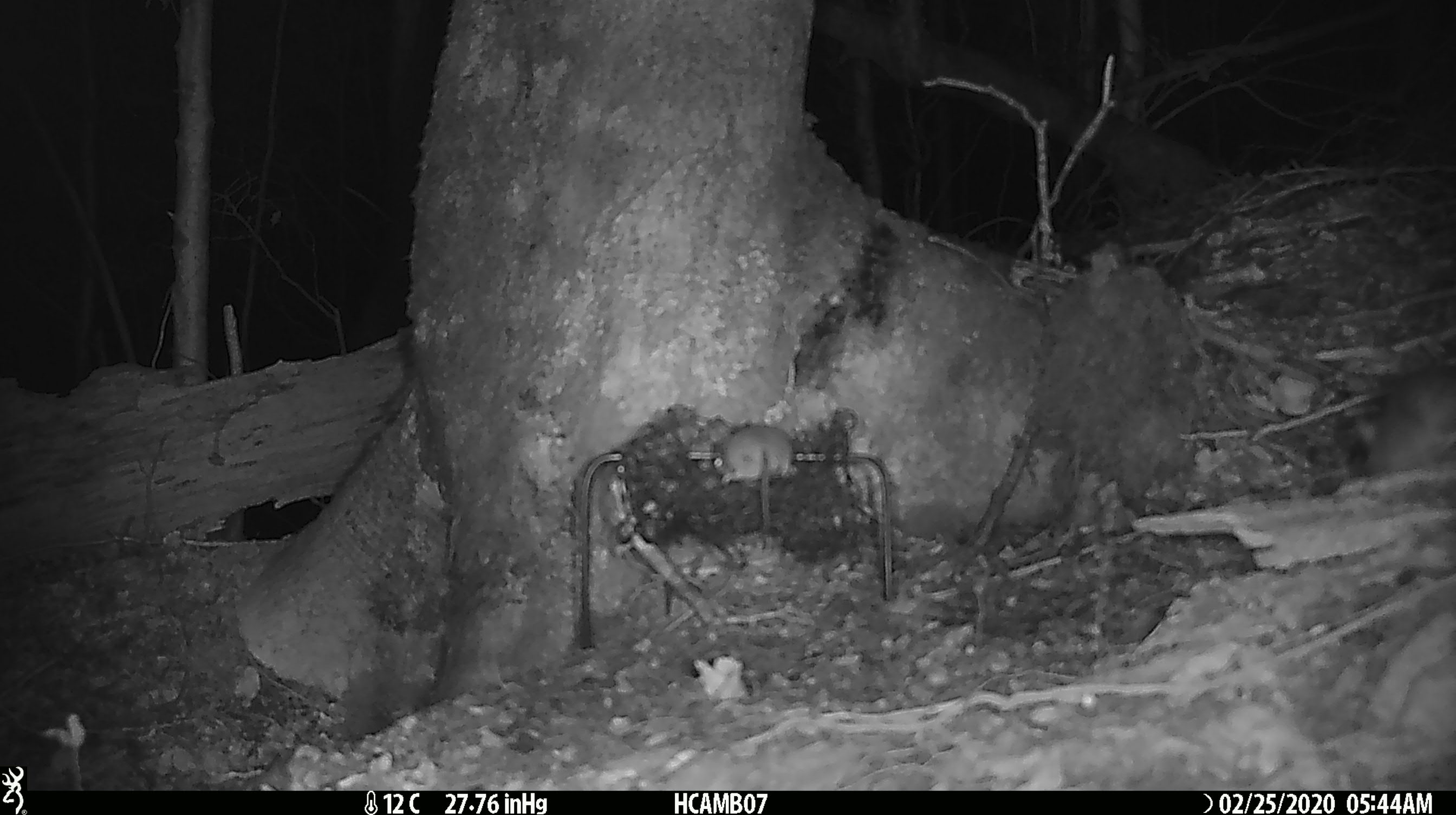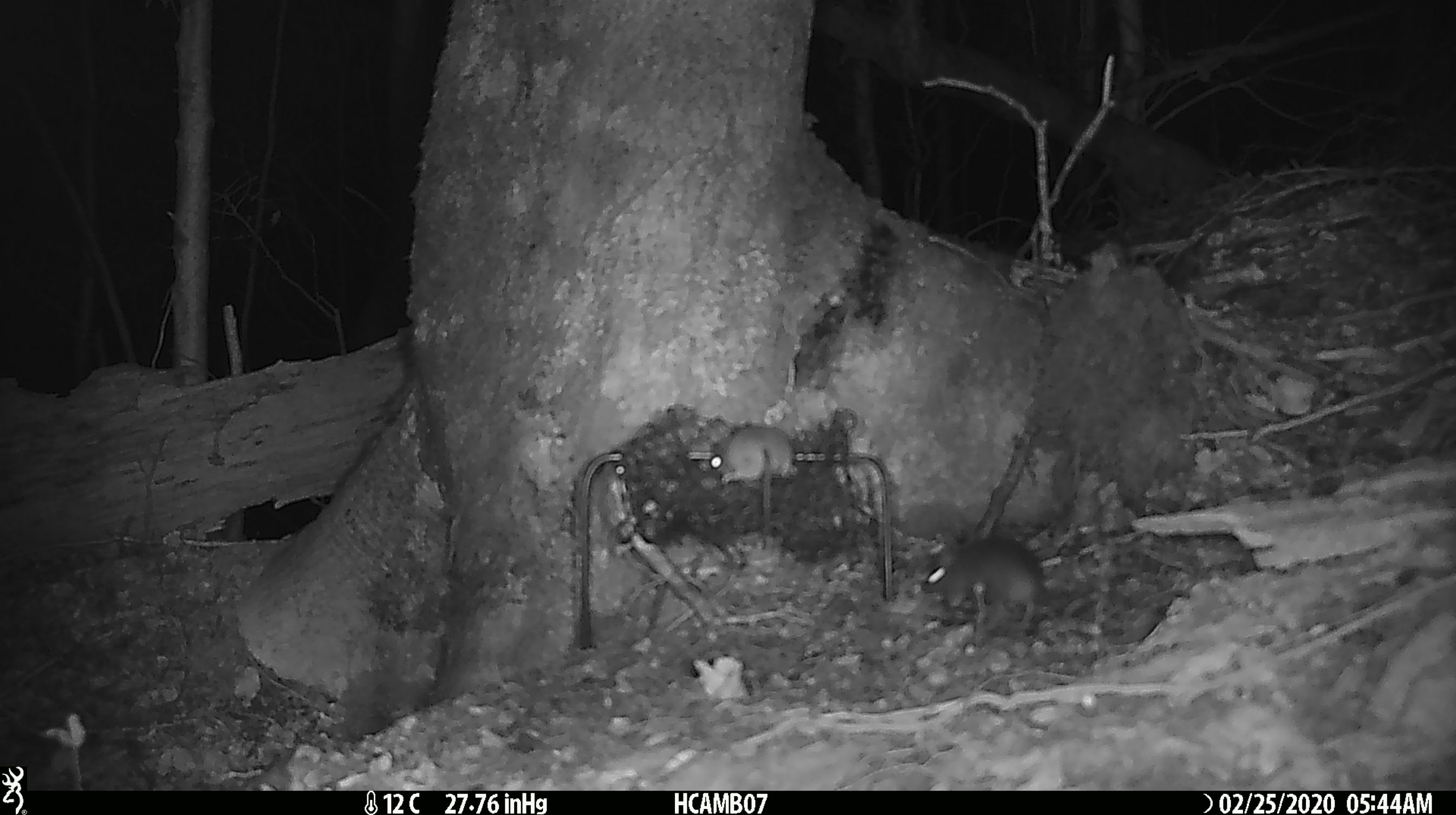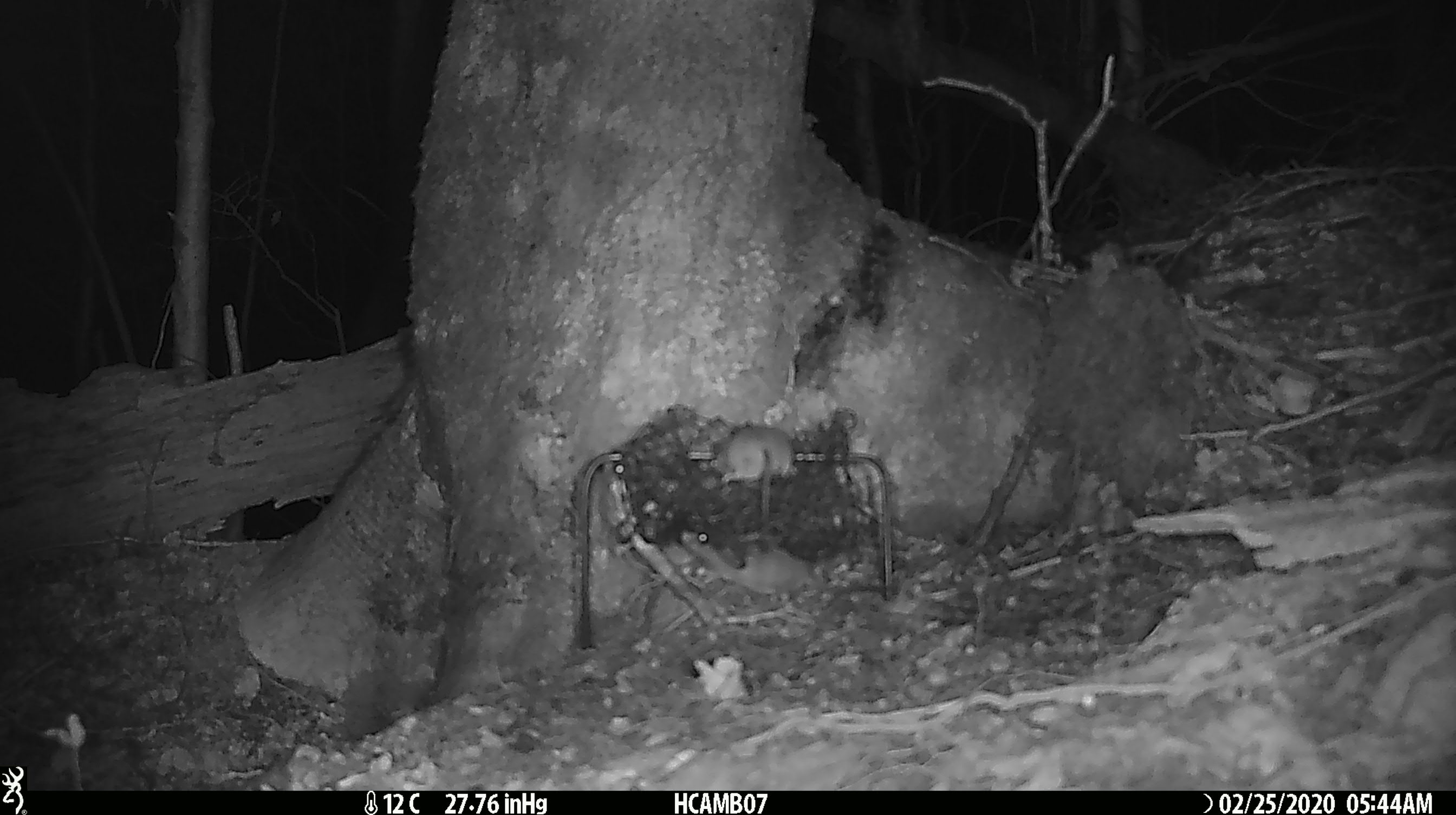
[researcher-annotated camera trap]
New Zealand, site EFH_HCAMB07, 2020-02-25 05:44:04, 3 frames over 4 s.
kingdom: Animalia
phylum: Chordata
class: Mammalia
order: Rodentia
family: Muridae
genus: Mus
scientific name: Mus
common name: mouse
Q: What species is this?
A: Mouse (Mus).